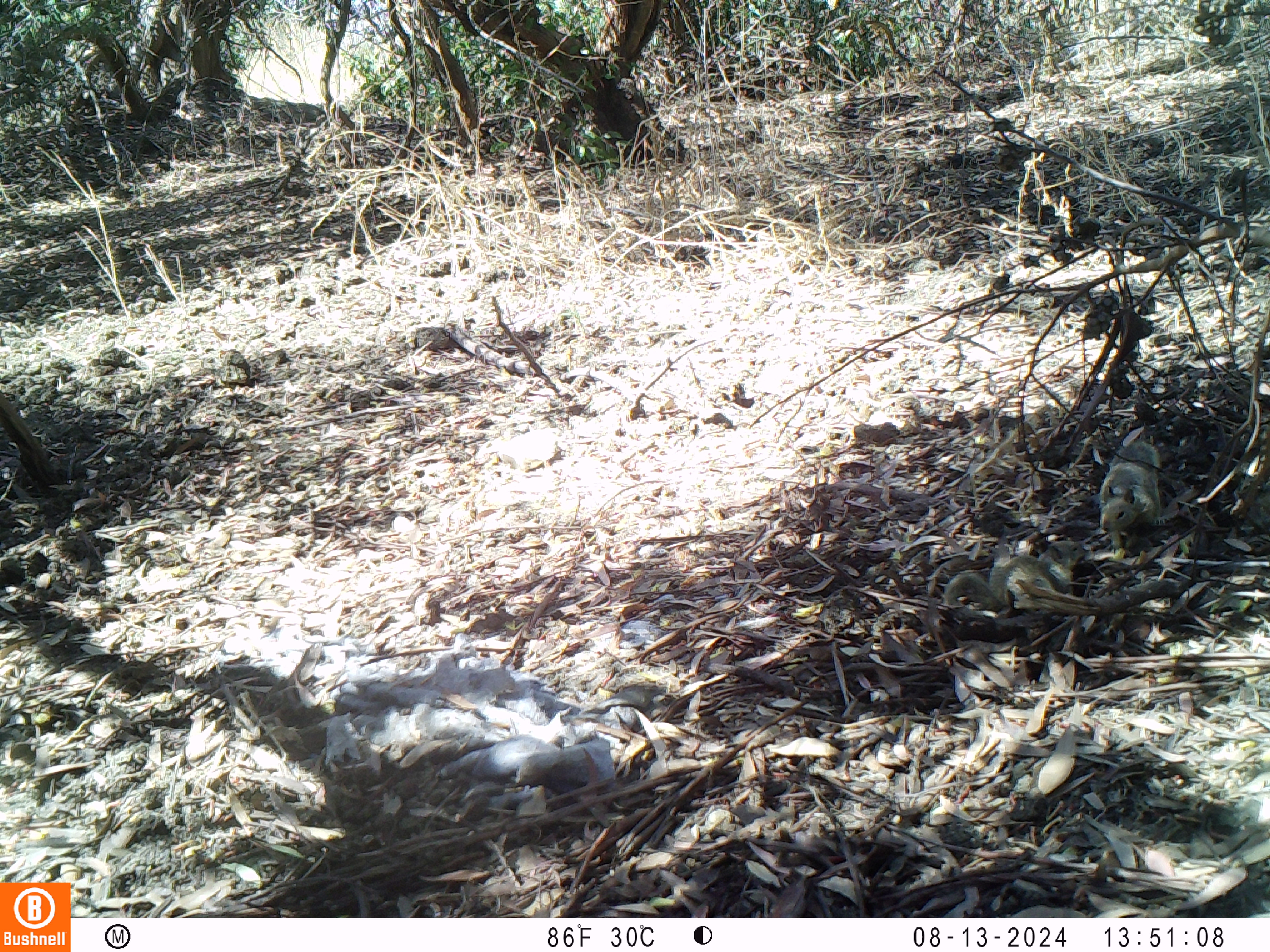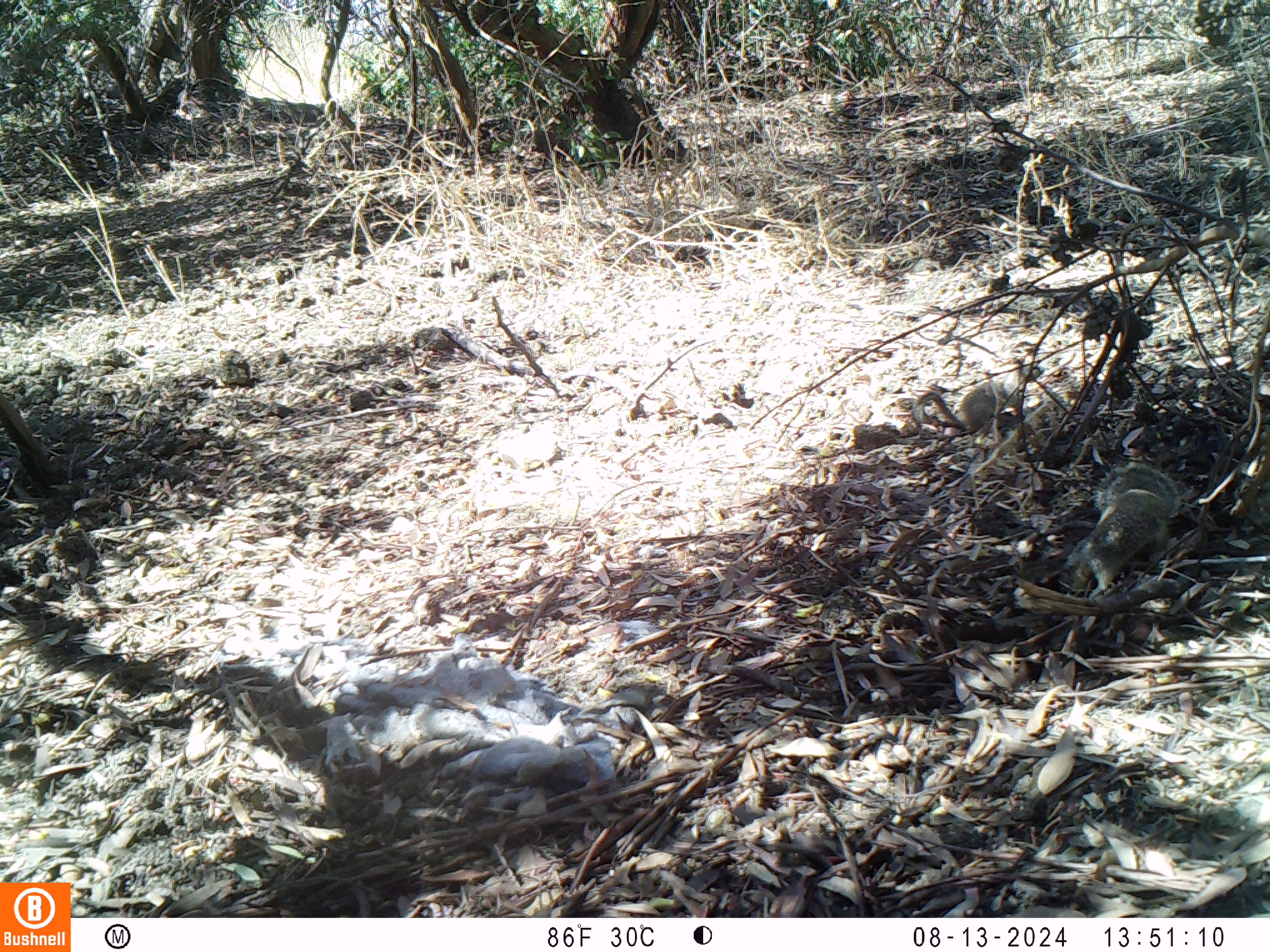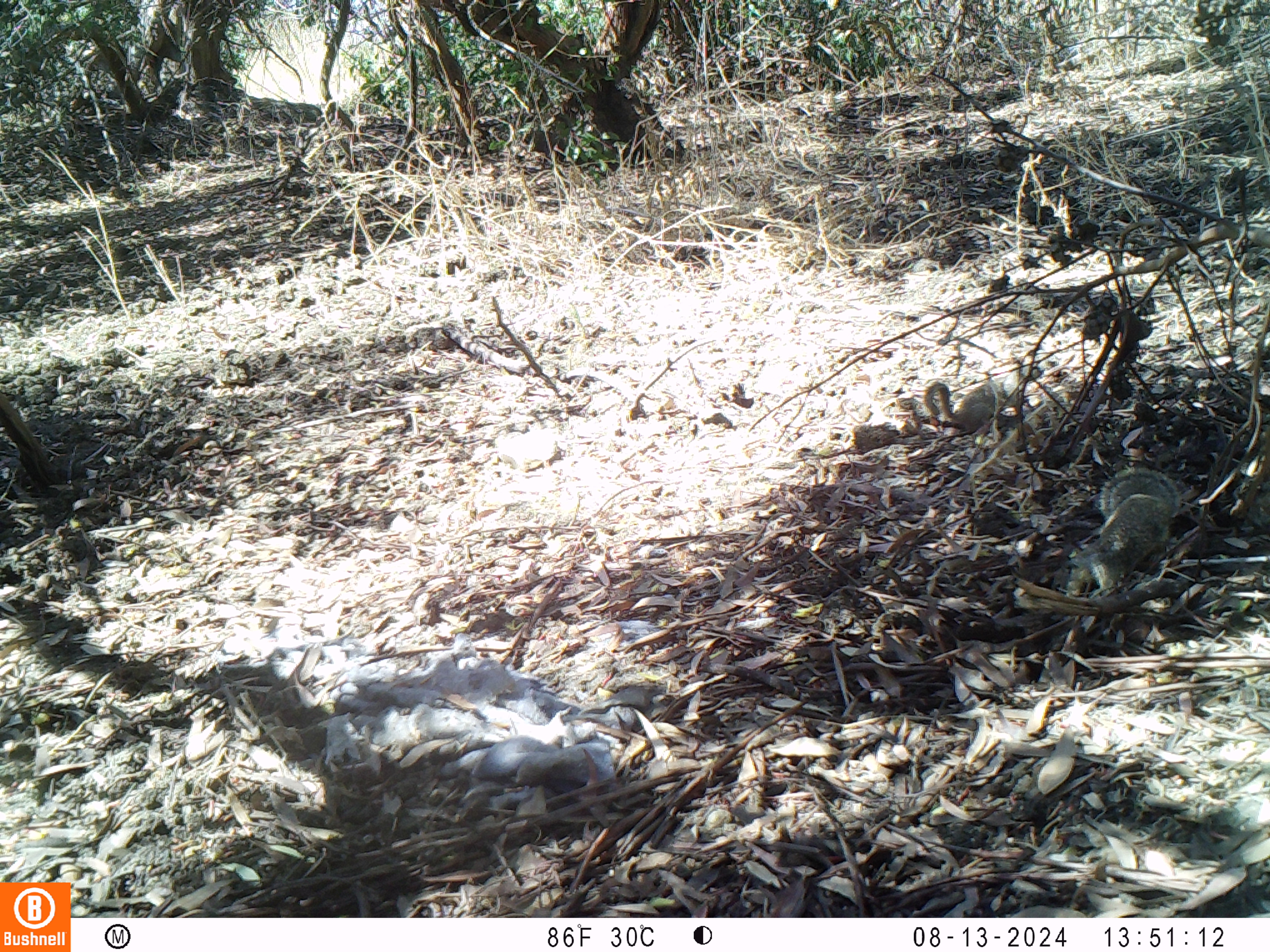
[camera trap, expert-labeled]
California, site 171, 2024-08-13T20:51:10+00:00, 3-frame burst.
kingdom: Animalia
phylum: Chordata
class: Mammalia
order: Rodentia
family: Sciuridae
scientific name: Sciuridae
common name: squirrel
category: unknown squirrel